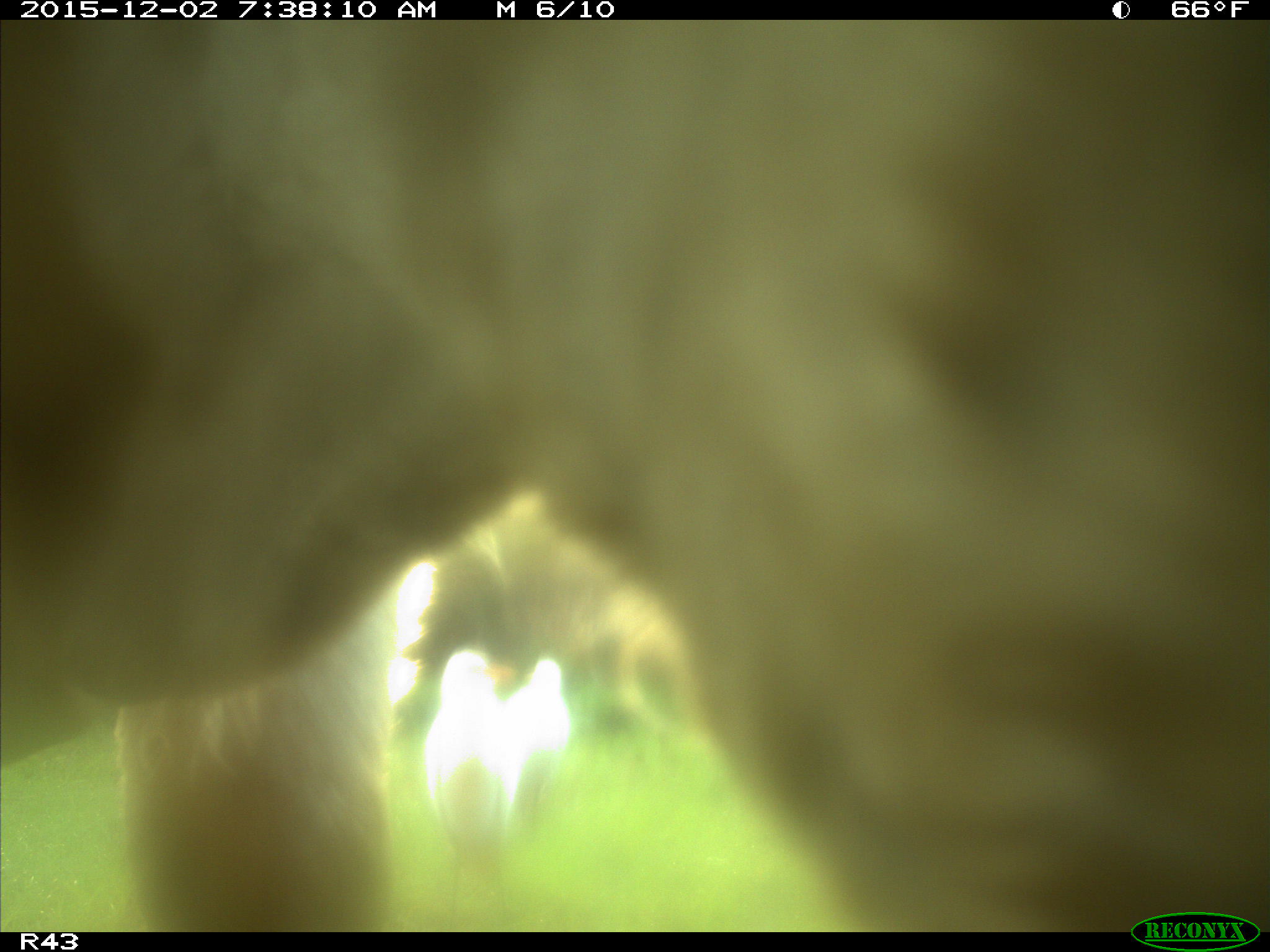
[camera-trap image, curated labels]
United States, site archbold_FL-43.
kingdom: Animalia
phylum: Chordata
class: Mammalia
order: Artiodactyla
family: Bovidae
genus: Bos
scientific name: Bos taurus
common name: domestic cow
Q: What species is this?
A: Bos taurus (domestic cow).